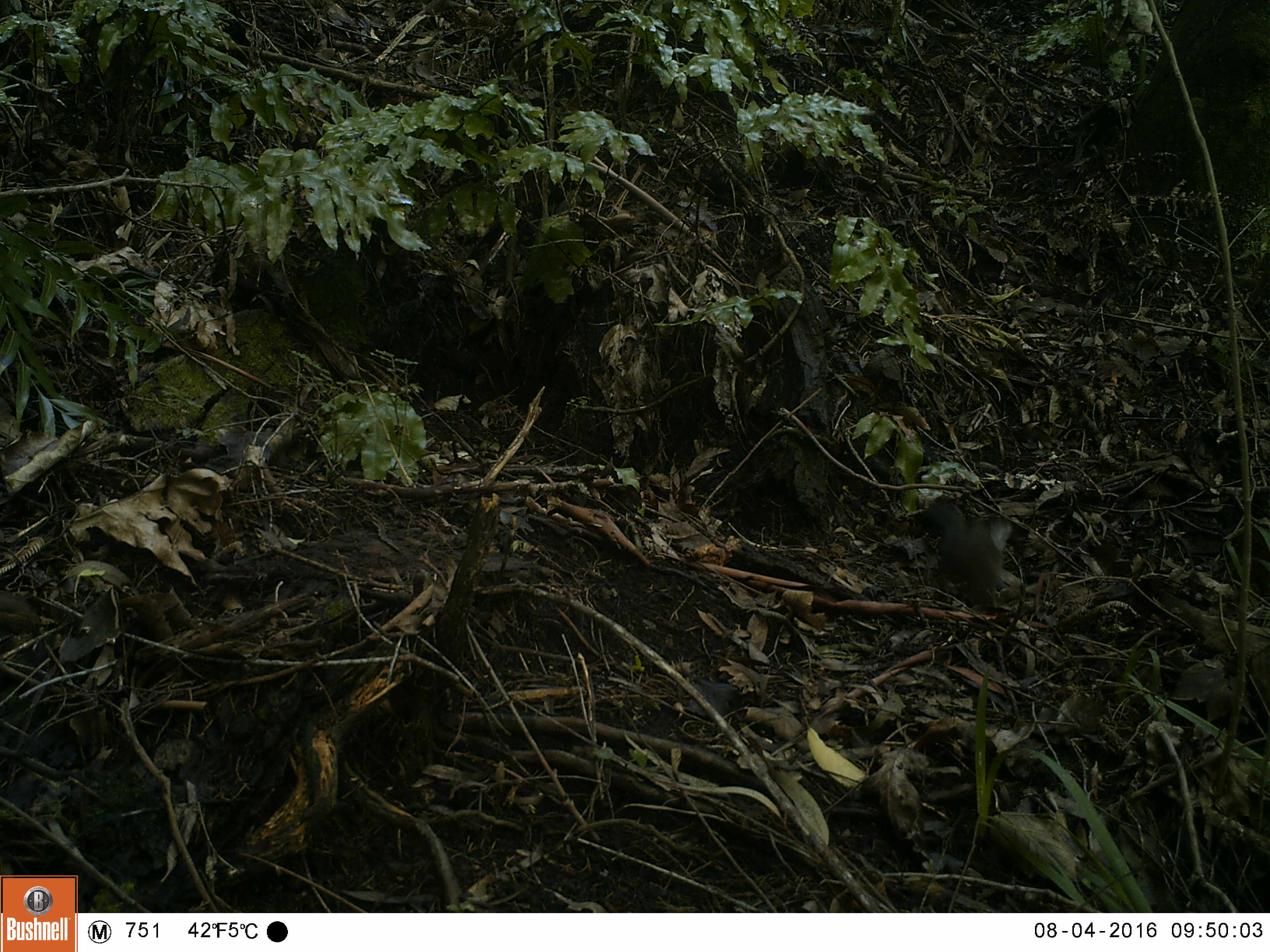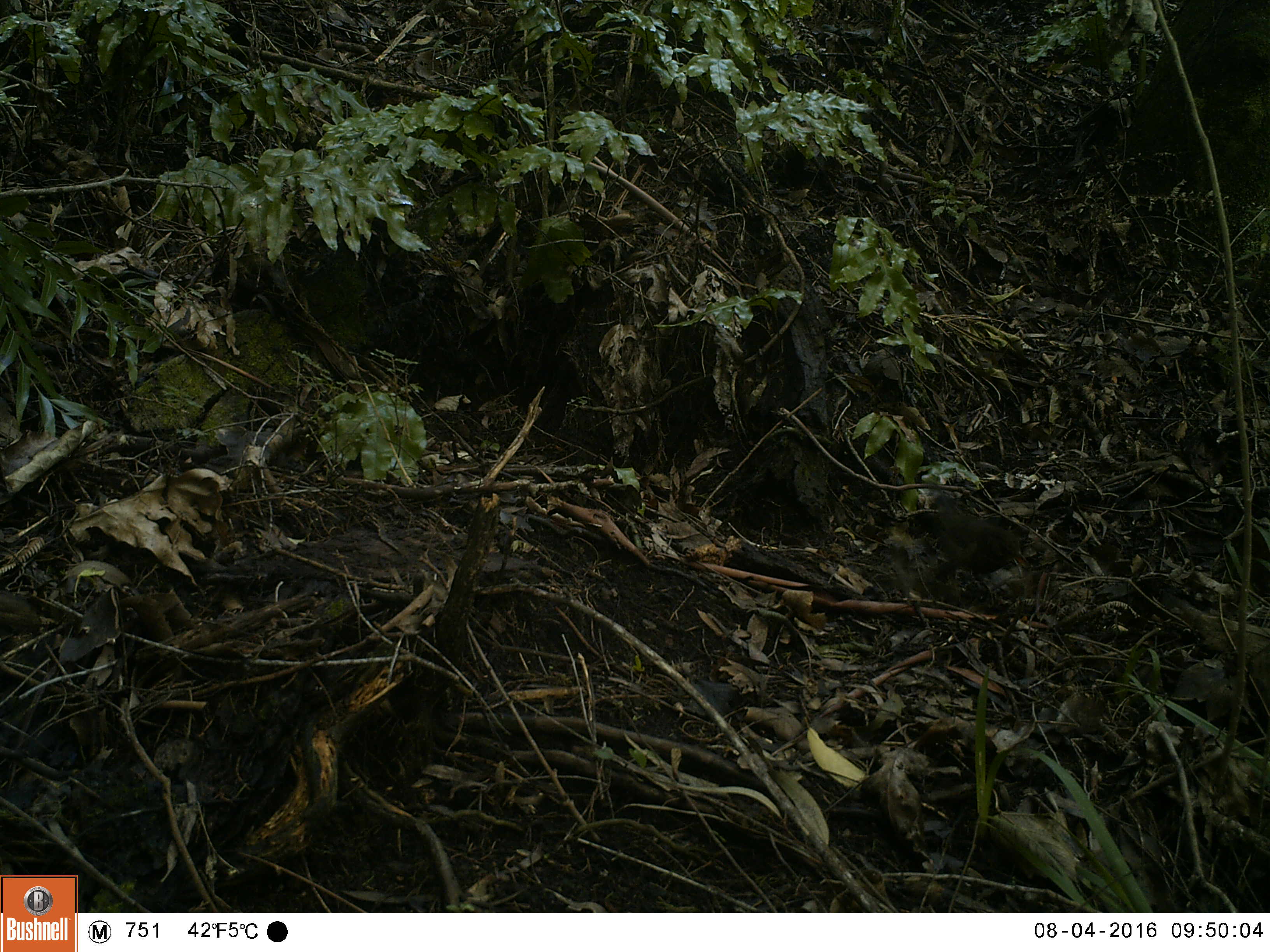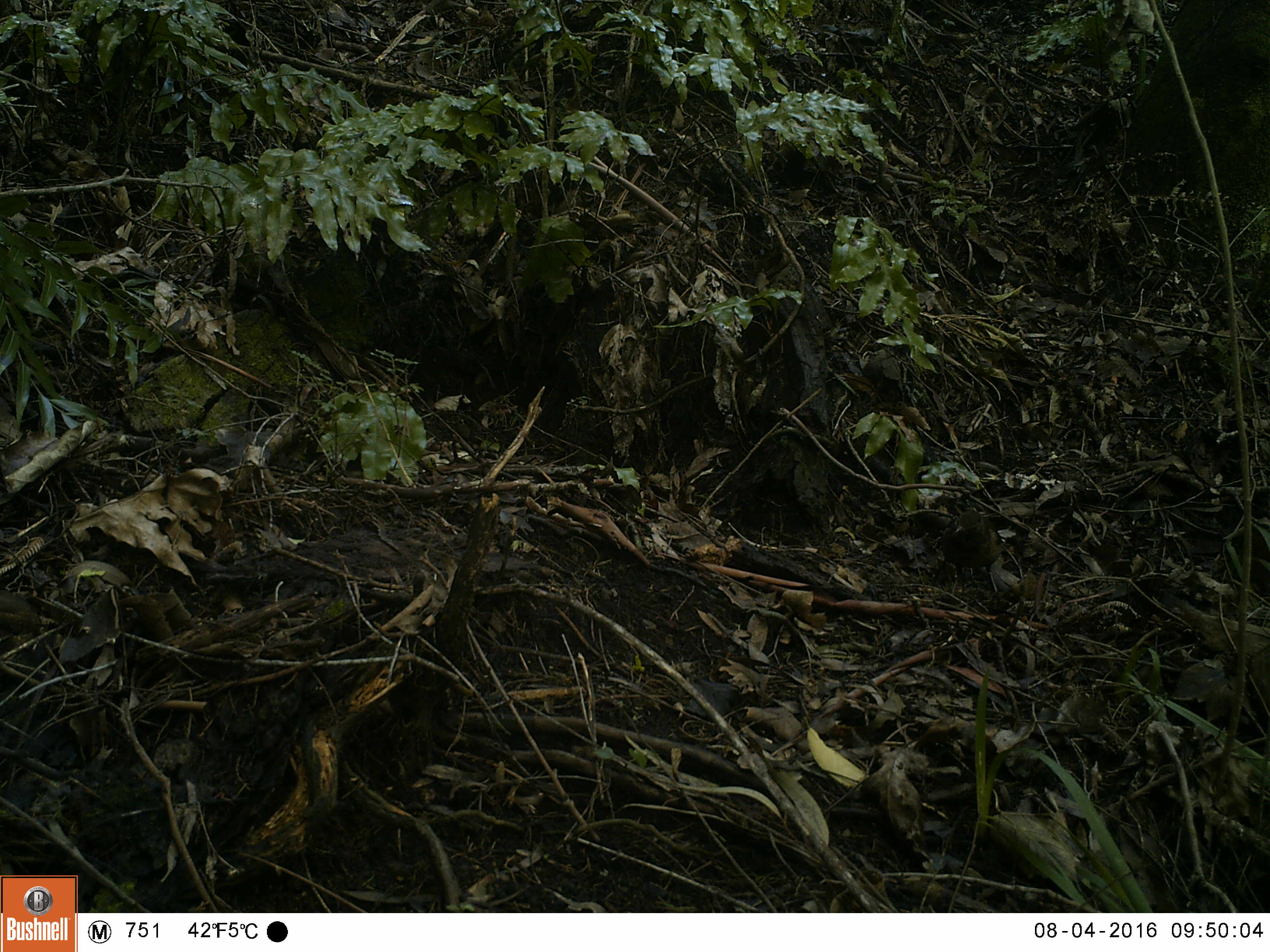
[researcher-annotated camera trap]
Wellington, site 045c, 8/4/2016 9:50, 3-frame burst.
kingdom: Animalia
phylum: Chordata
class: Aves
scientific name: Aves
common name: bird